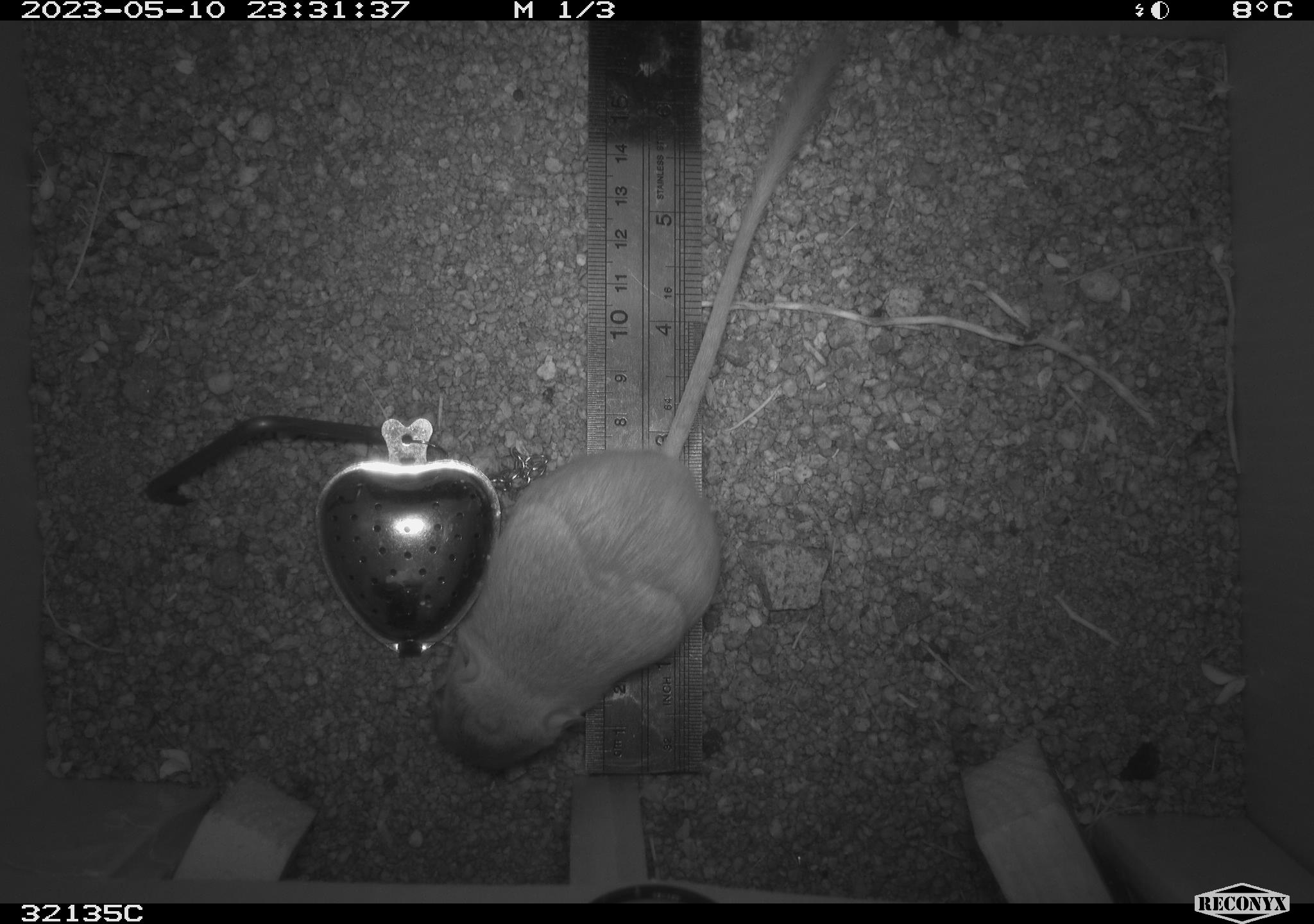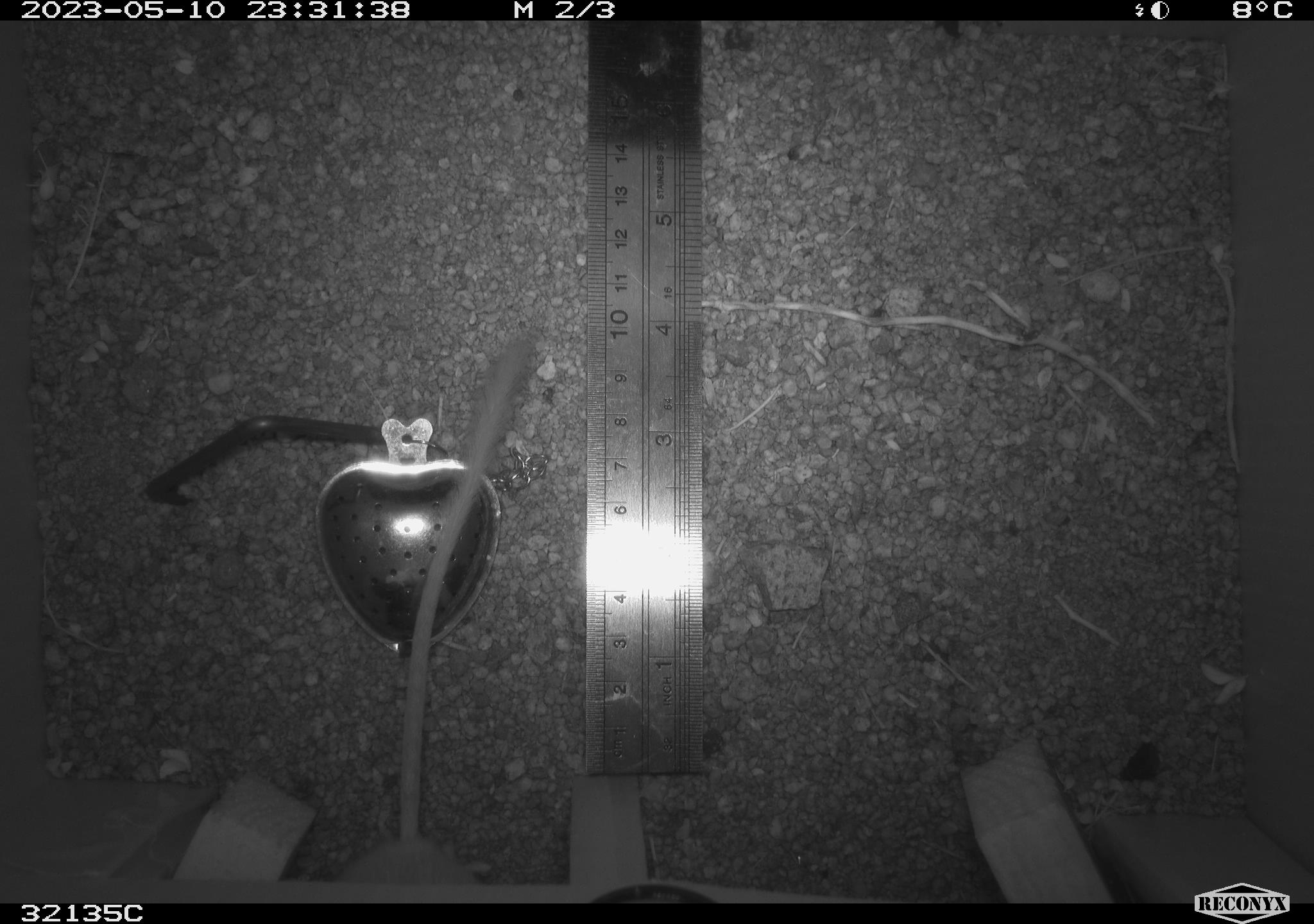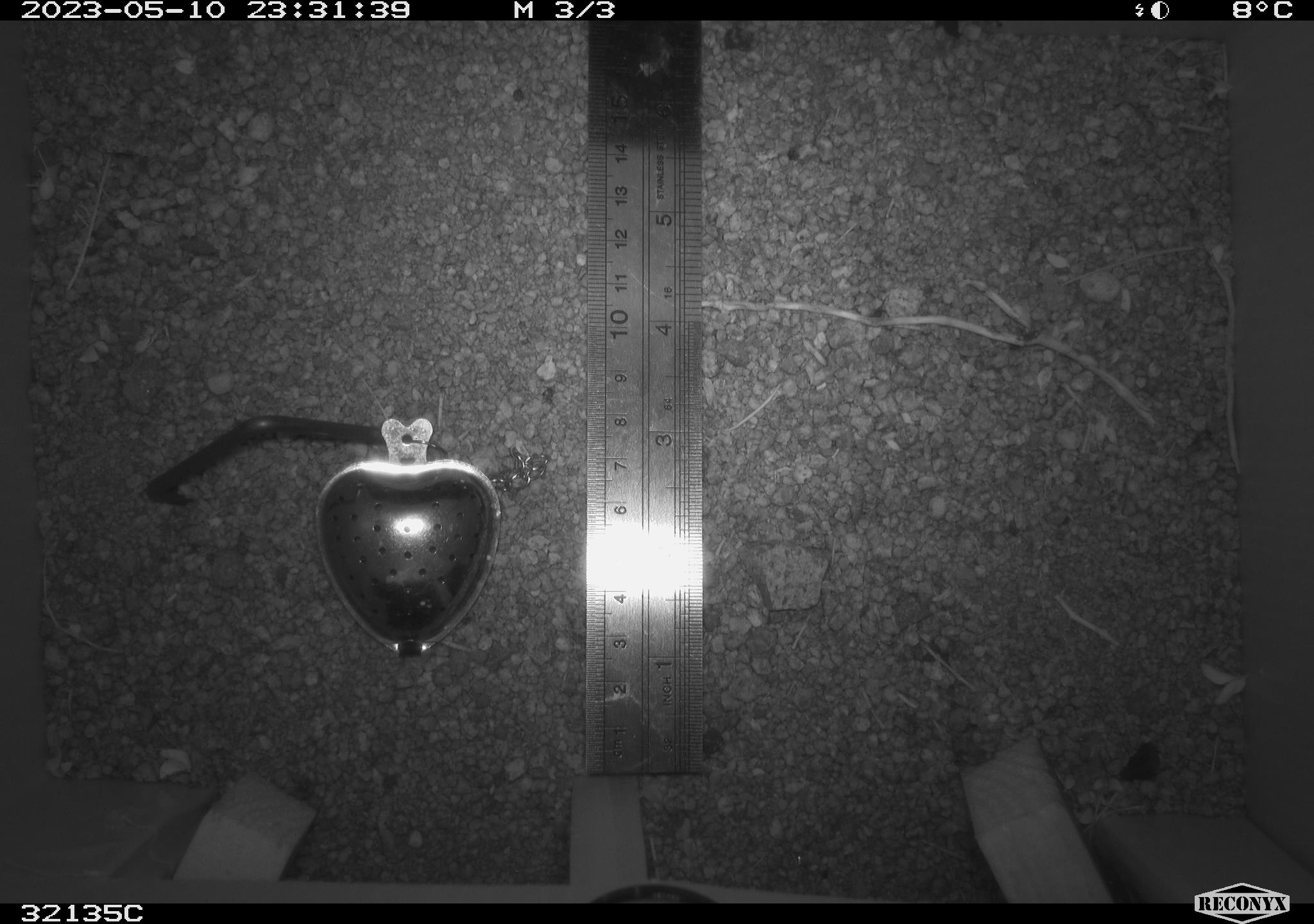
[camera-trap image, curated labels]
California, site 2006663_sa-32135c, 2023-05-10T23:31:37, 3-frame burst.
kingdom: Animalia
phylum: Chordata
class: Mammalia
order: Rodentia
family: Heteromyidae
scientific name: Heteromyidae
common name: kangaroo rats and pocket mice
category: heteromyidae family